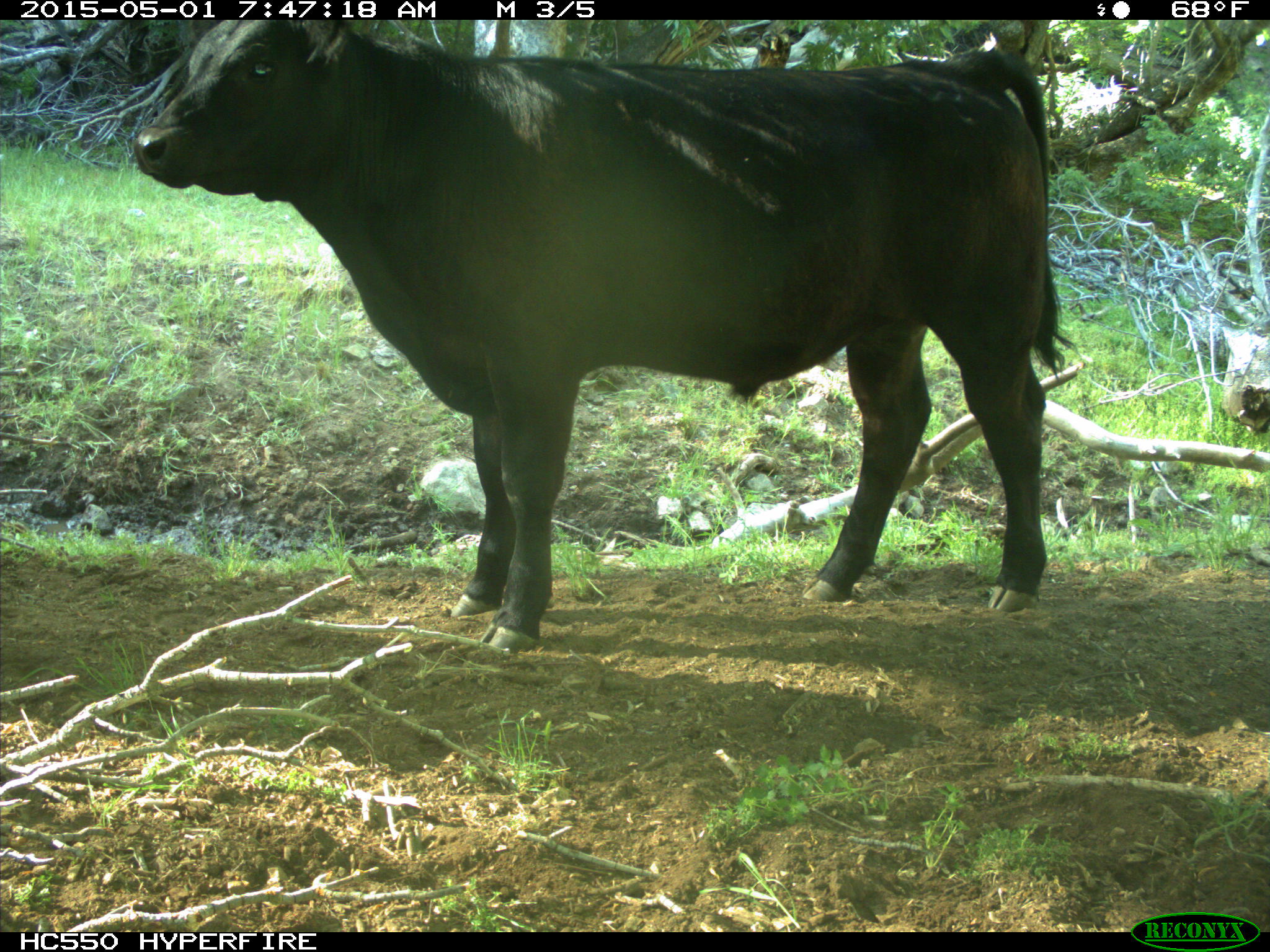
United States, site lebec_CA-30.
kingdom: Animalia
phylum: Chordata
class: Mammalia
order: Artiodactyla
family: Bovidae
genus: Bos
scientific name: Bos taurus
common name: domestic cow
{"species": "Bos taurus (domestic cow)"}